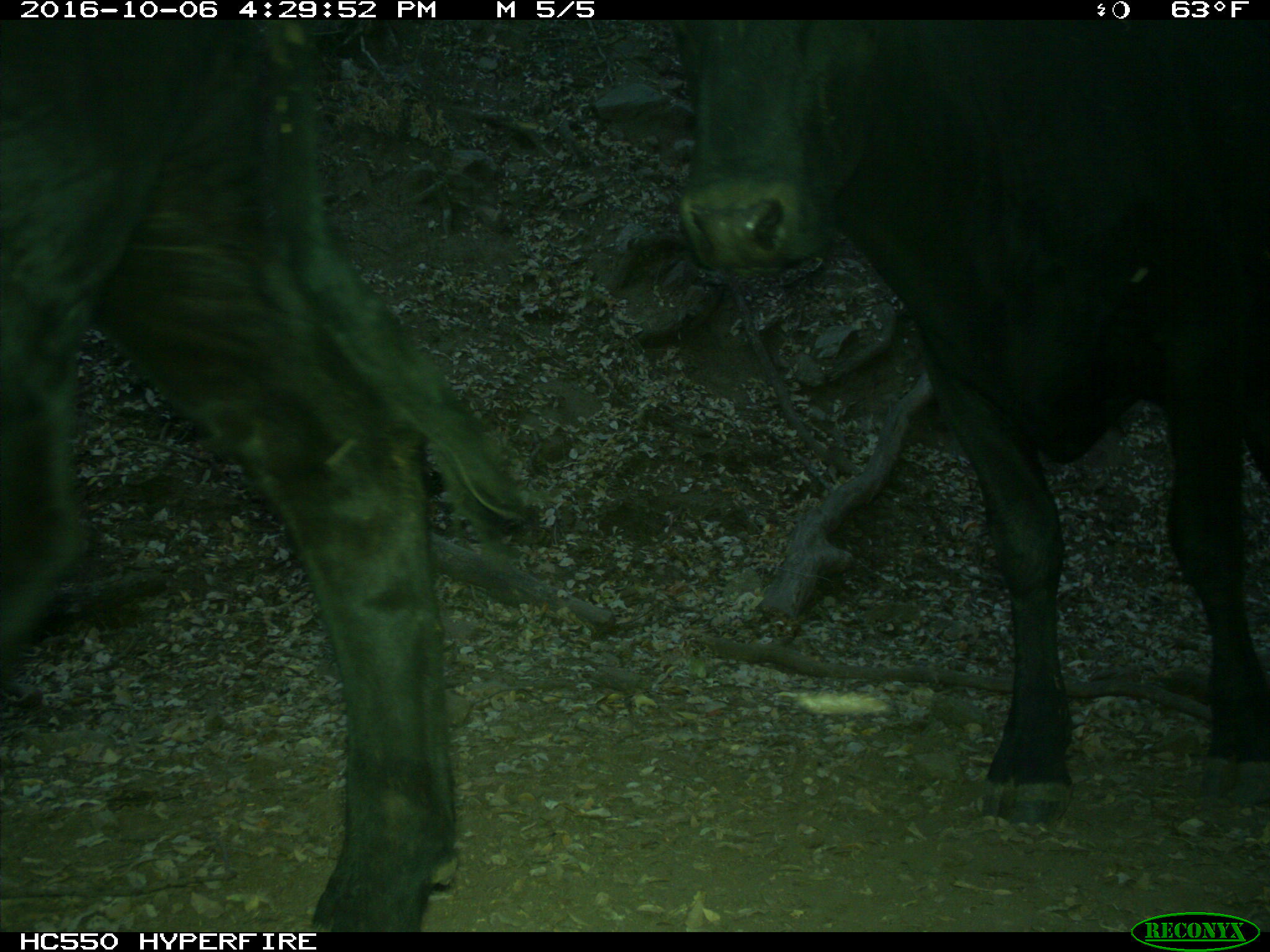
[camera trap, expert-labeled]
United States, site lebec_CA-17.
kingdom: Animalia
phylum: Chordata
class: Mammalia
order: Artiodactyla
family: Bovidae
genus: Bos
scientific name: Bos taurus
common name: domestic cow